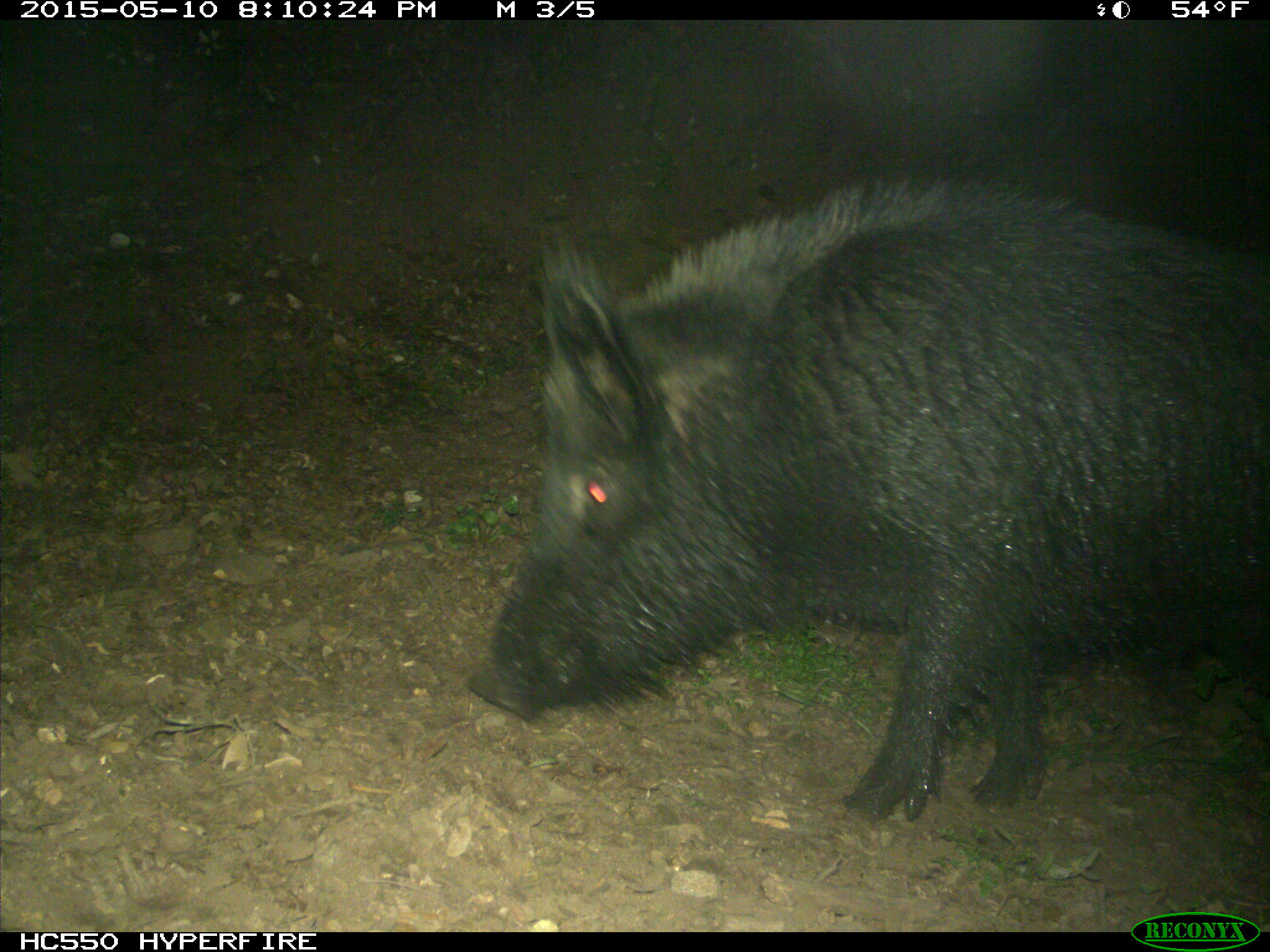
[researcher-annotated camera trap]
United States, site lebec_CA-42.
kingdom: Animalia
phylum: Chordata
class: Mammalia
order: Artiodactyla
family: Suidae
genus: Sus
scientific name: Sus scrofa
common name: wild boar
Sus scrofa (wild boar).